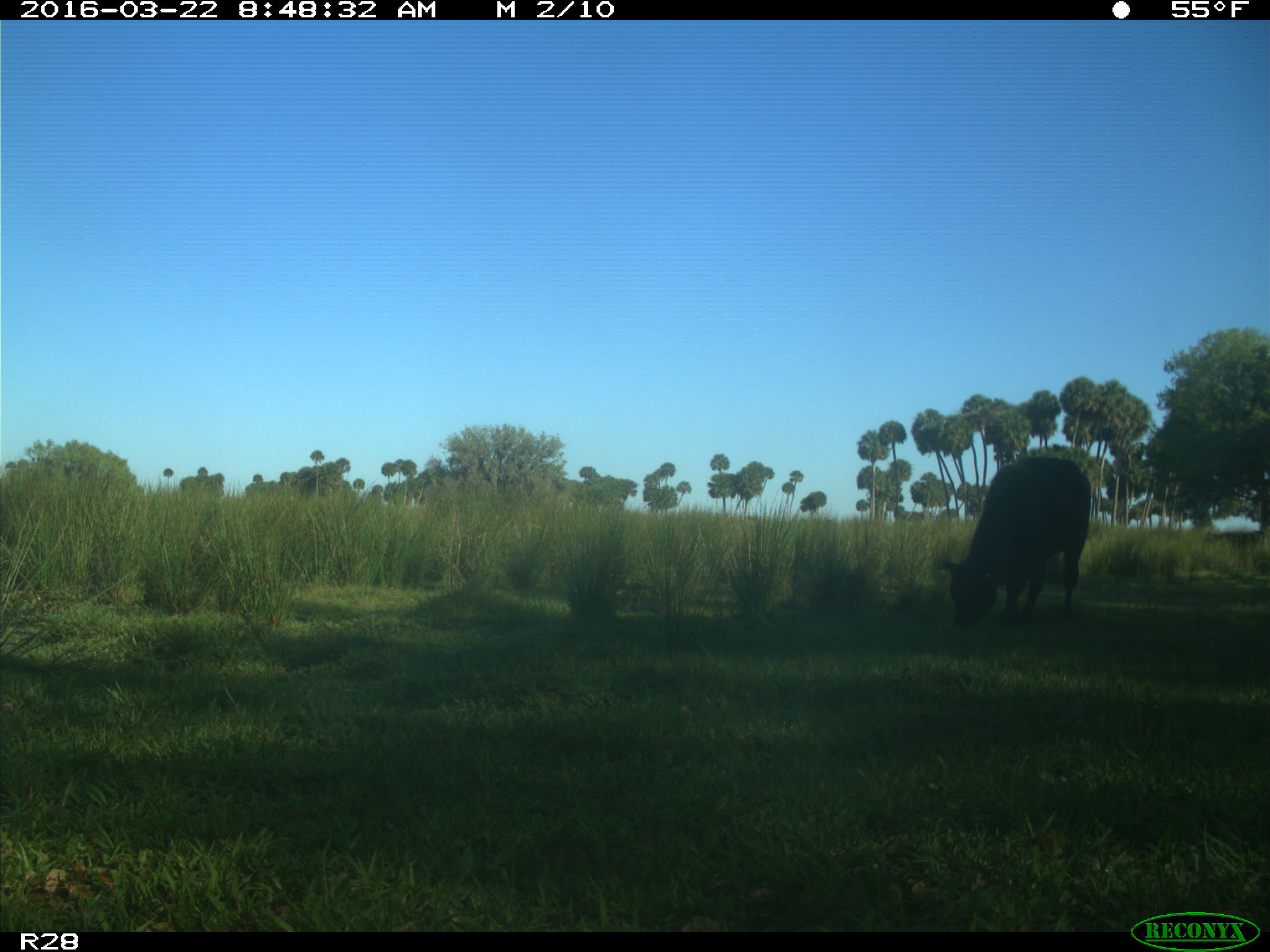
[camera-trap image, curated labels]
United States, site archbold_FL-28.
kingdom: Animalia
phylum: Chordata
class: Mammalia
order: Artiodactyla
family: Bovidae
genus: Bos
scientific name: Bos taurus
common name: domestic cow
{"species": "Bos taurus (domestic cow)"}